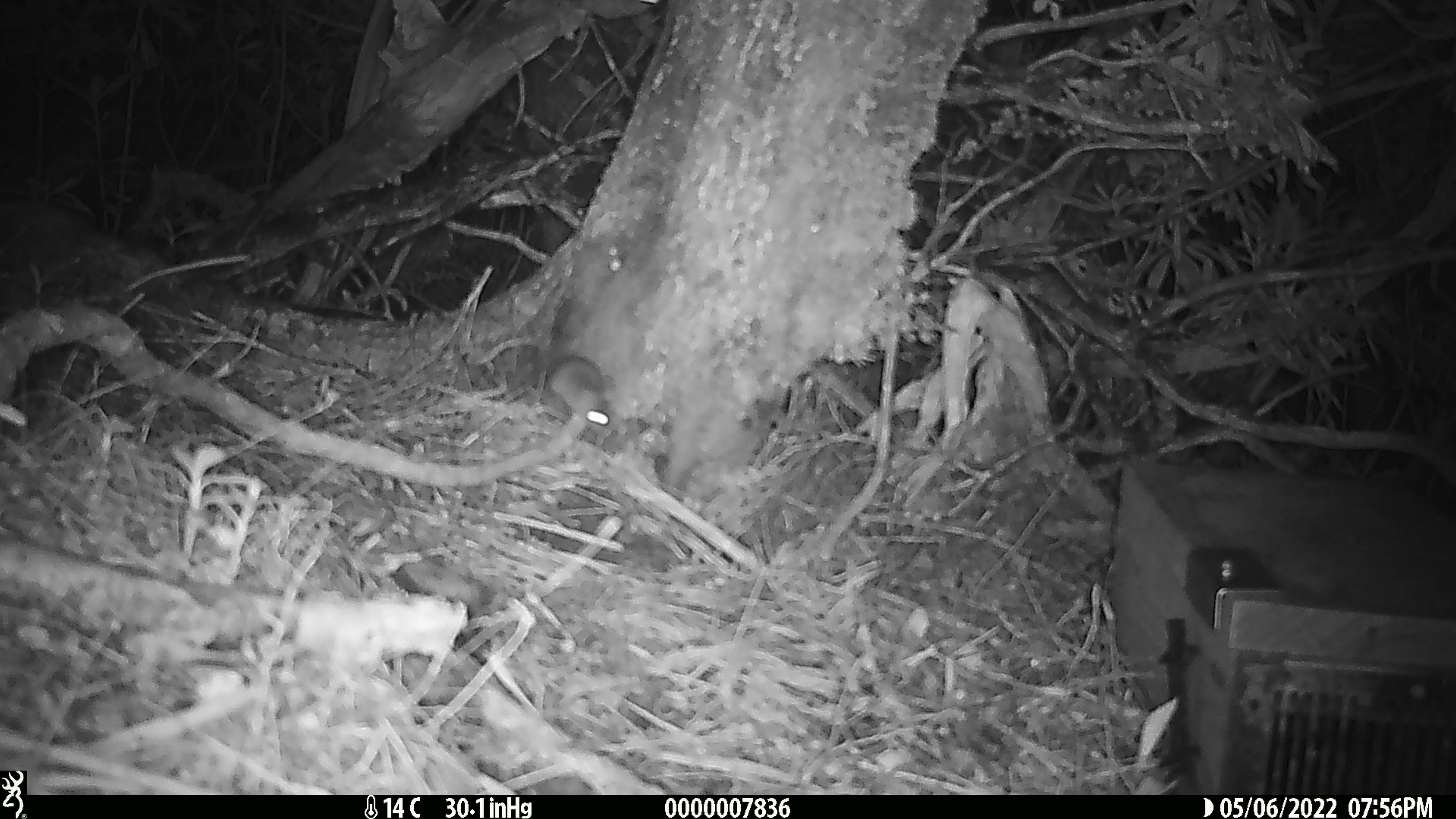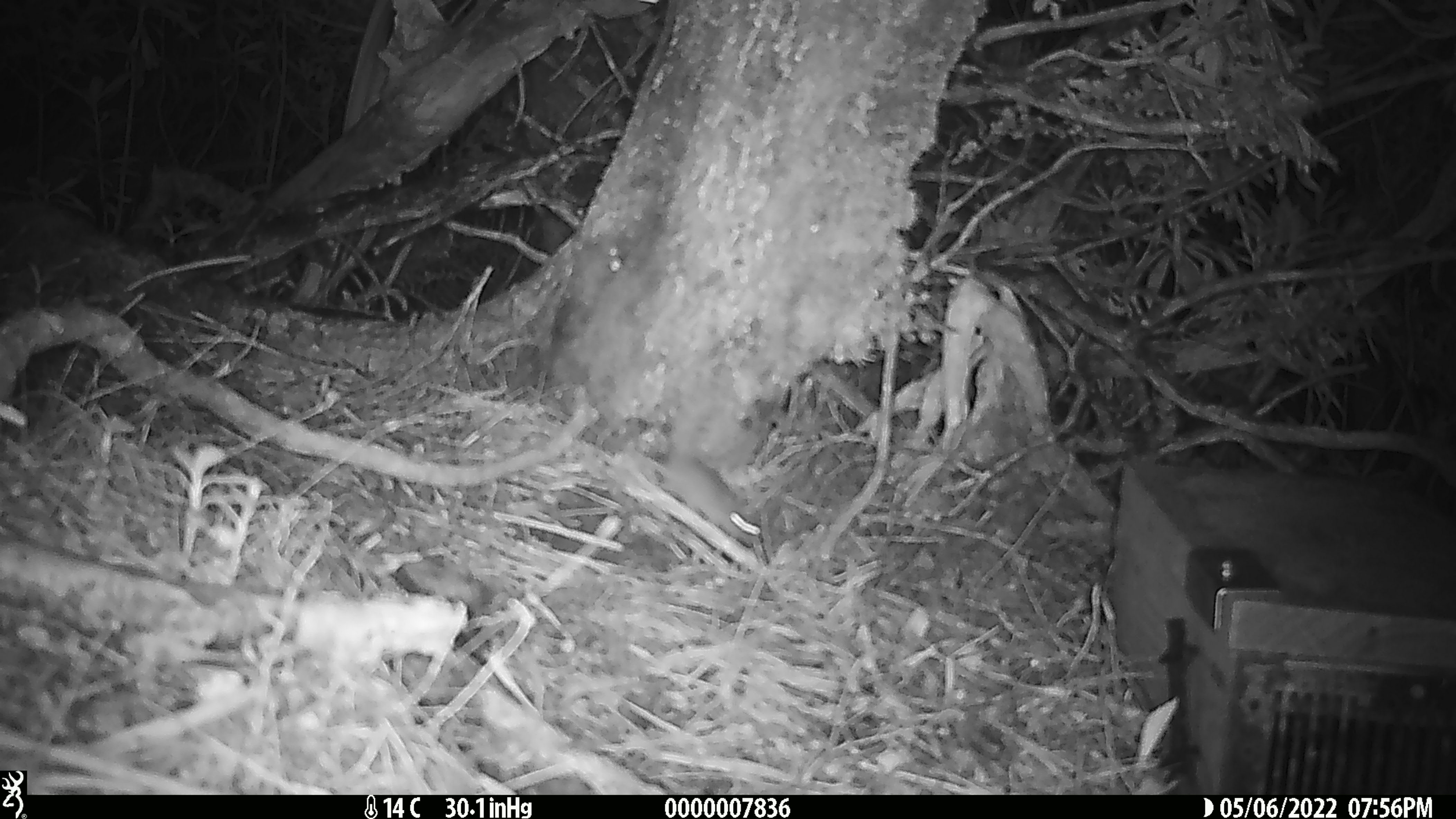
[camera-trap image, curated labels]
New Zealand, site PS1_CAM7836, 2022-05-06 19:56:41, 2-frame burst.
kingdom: Animalia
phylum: Chordata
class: Mammalia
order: Rodentia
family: Muridae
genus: Mus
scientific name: Mus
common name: mouse